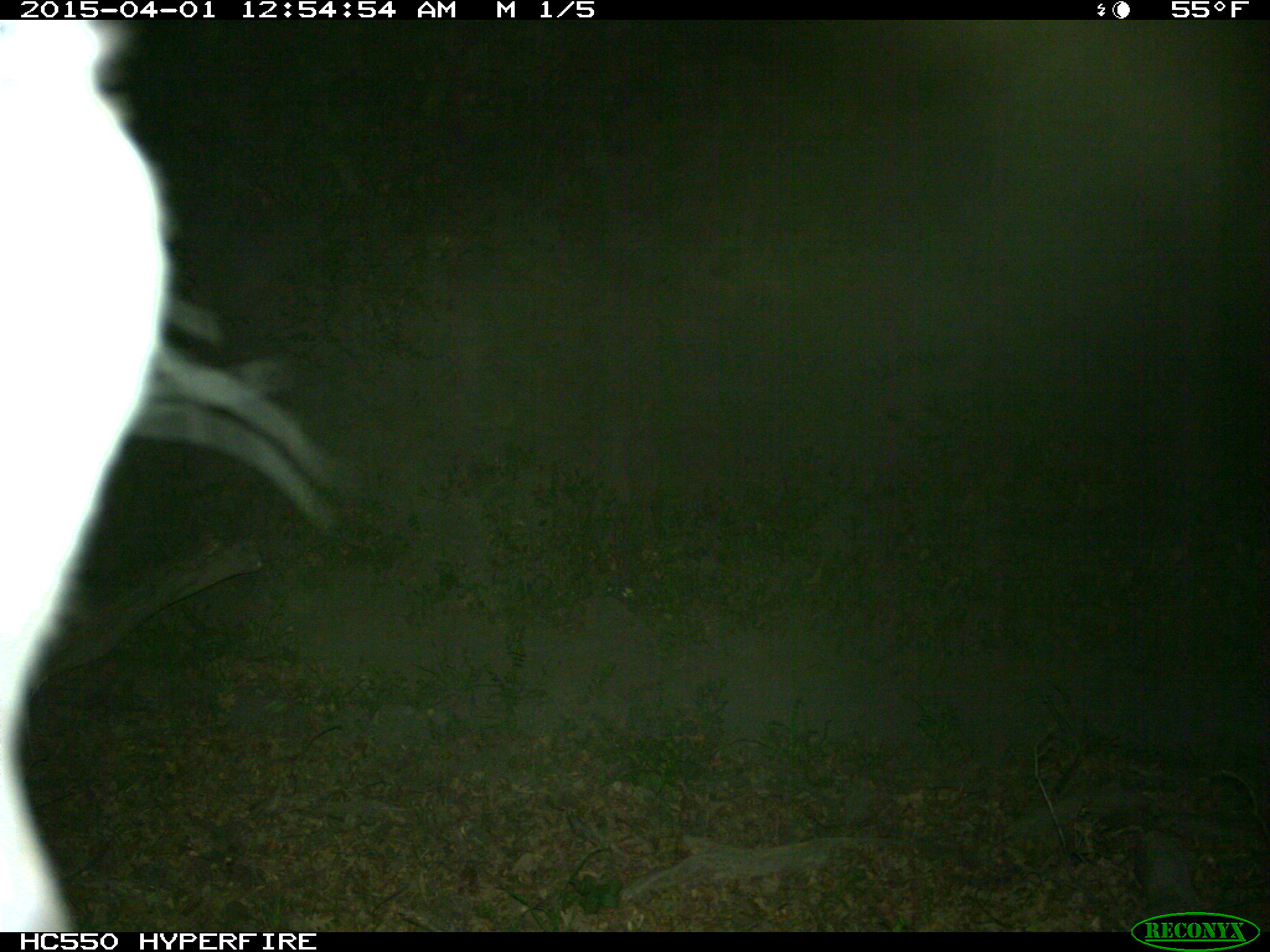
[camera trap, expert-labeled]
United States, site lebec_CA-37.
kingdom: Animalia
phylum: Chordata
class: Mammalia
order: Artiodactyla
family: Bovidae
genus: Bos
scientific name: Bos taurus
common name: domestic cow